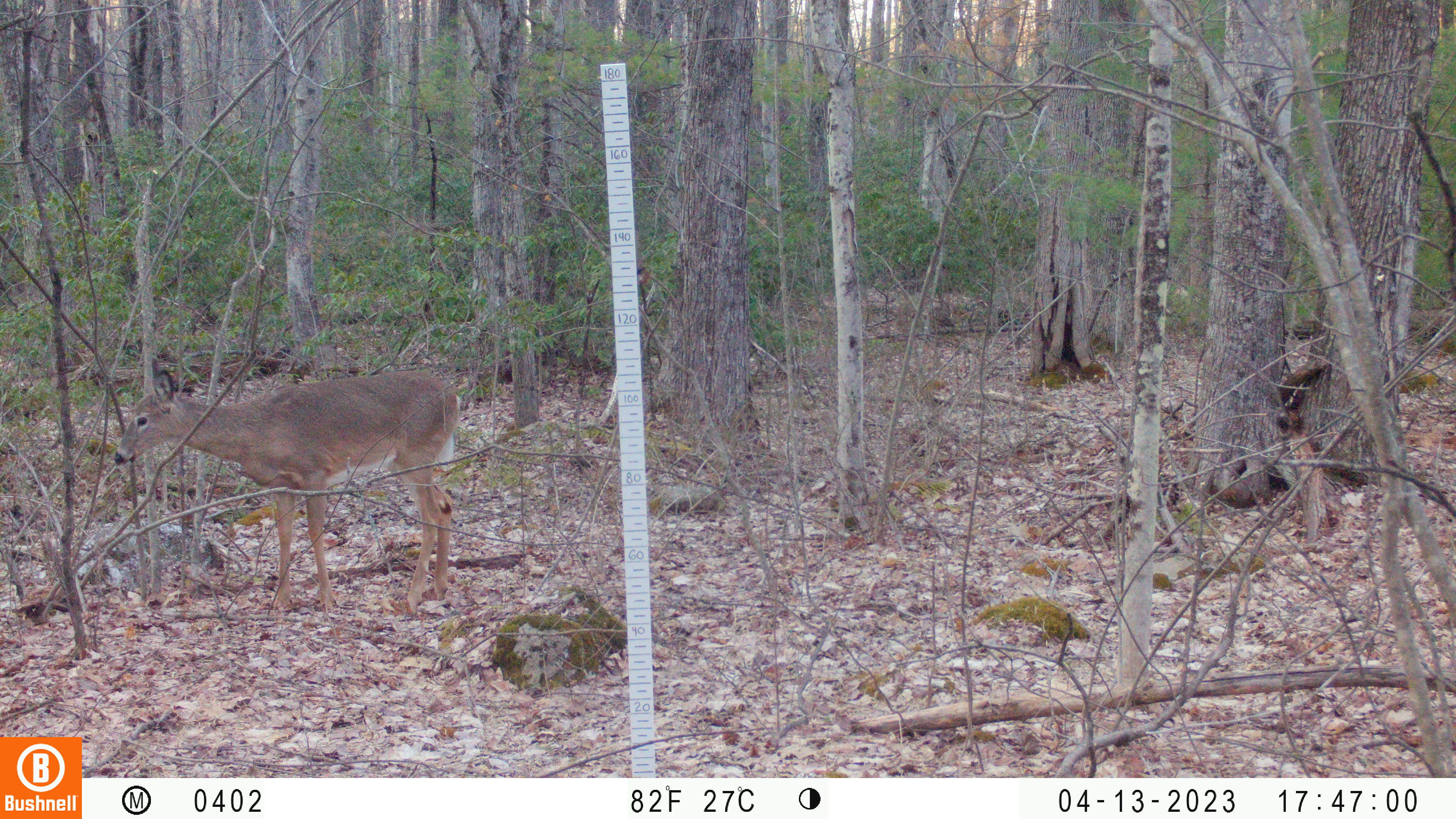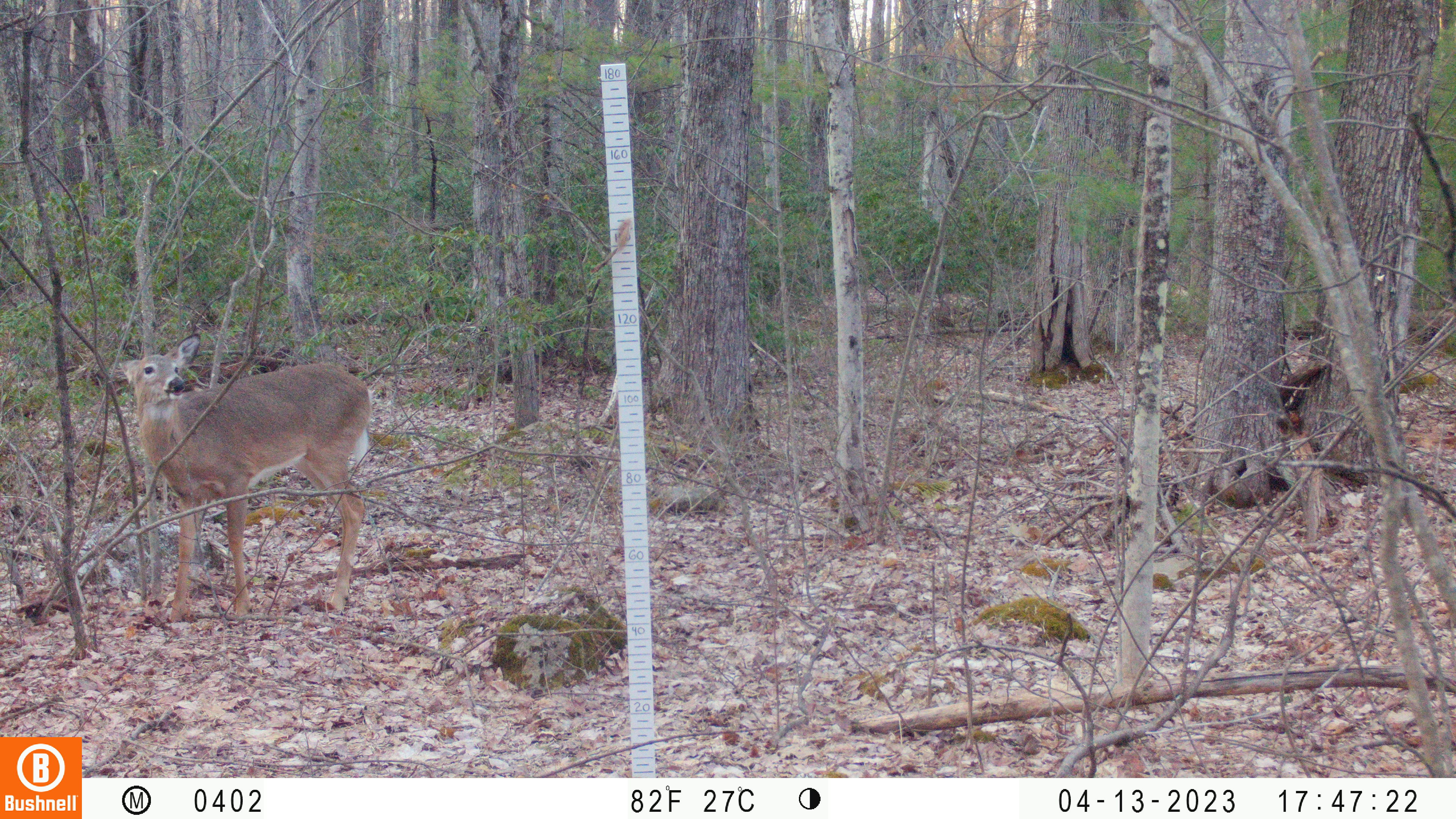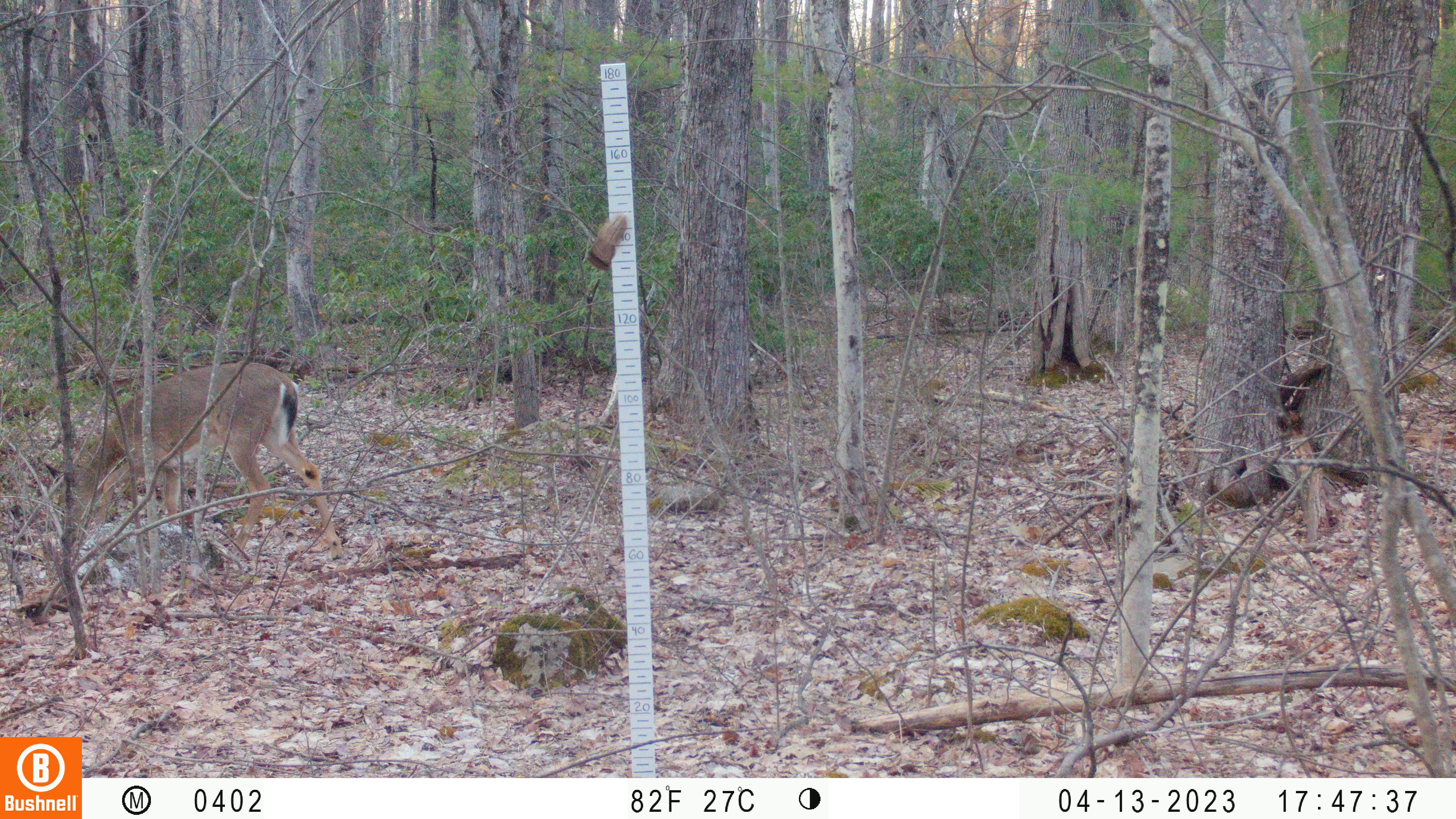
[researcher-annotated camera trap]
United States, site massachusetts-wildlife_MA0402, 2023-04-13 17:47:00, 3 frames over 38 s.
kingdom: Animalia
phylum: Chordata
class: Mammalia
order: Artiodactyla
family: Cervidae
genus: Odocoileus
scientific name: Odocoileus virginianus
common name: white-tailed deer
White-tailed deer (Odocoileus virginianus).